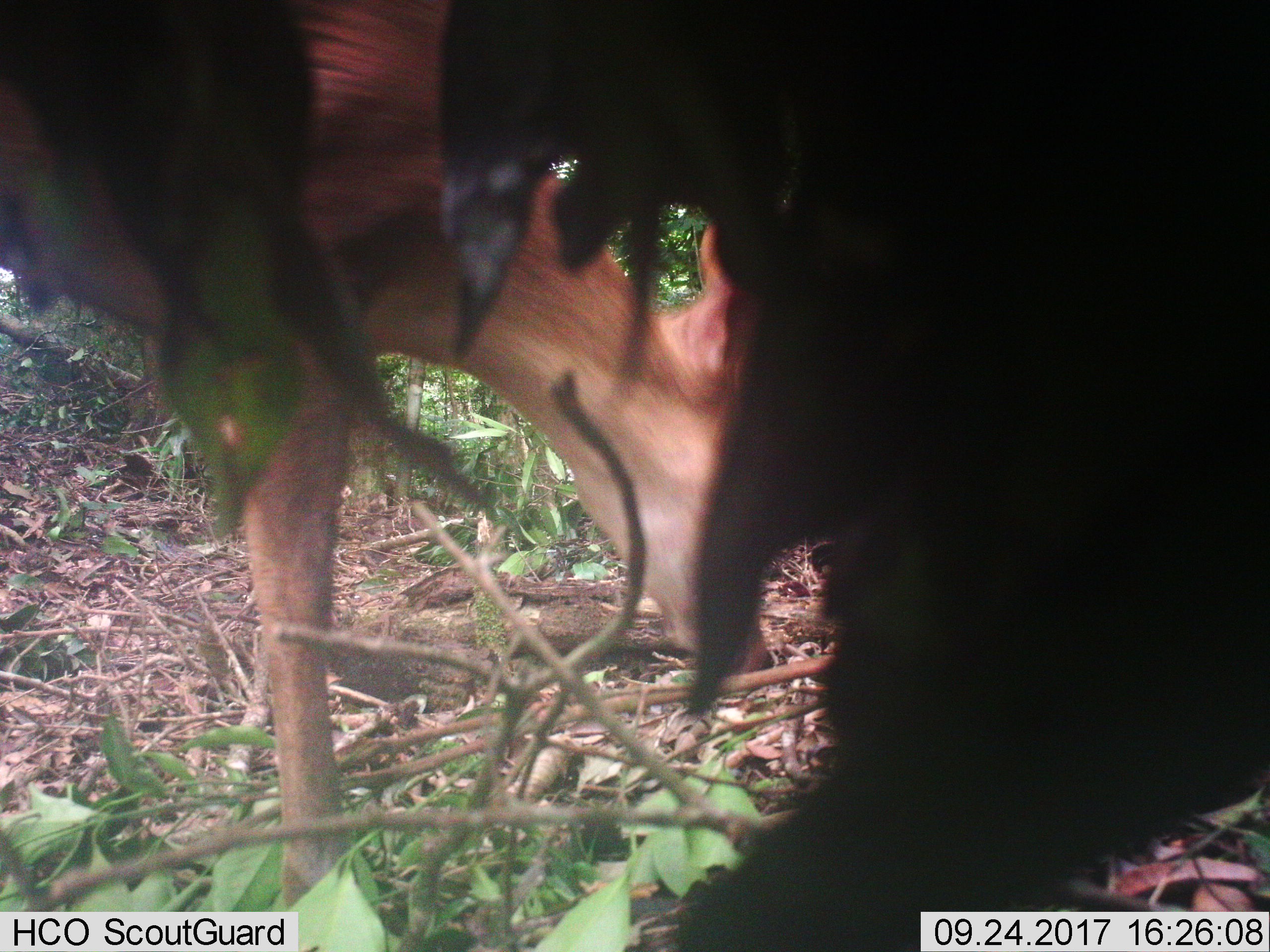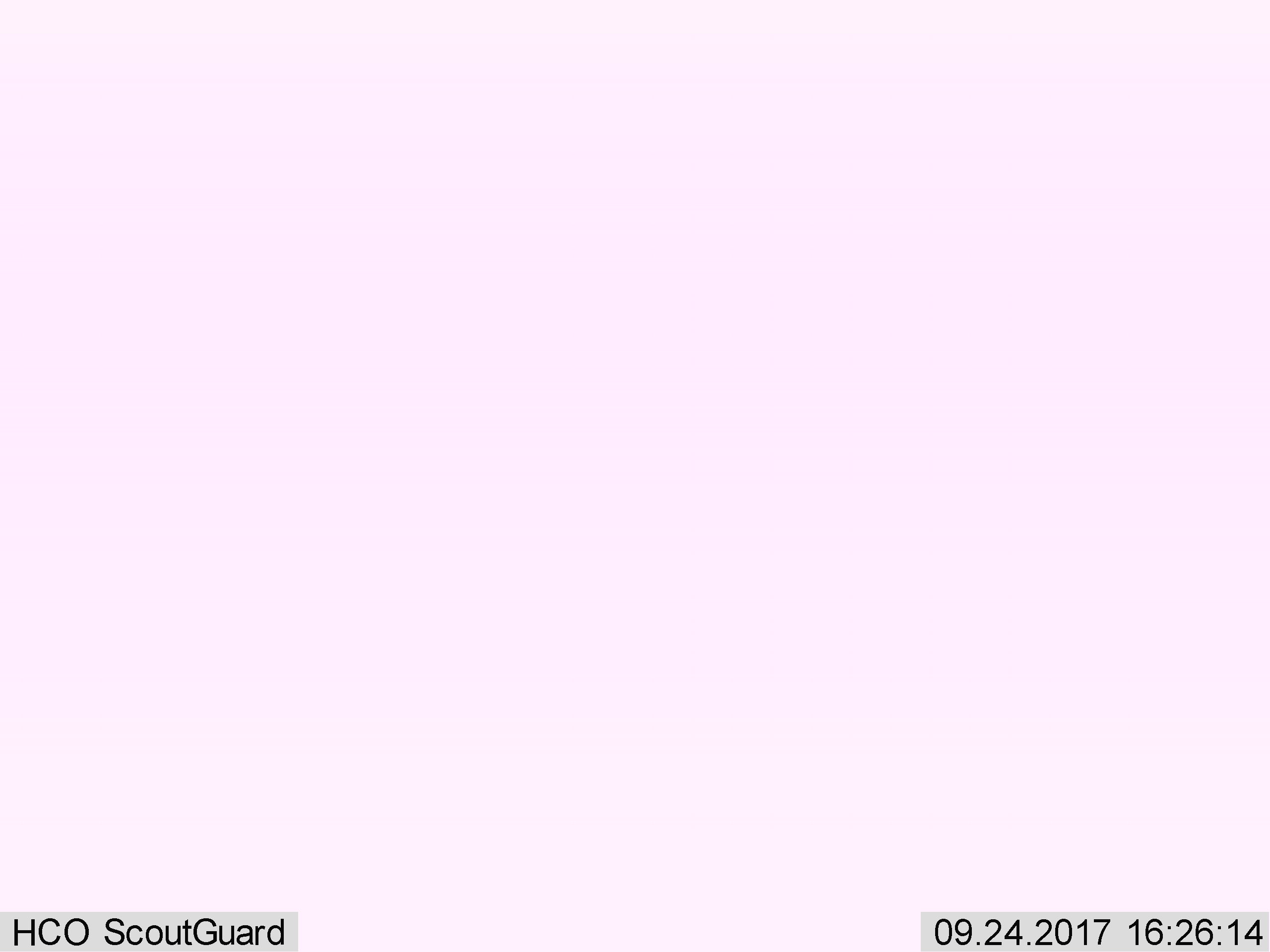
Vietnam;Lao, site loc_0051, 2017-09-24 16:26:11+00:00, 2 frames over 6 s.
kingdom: Animalia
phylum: Chordata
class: Mammalia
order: Artiodactyla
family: Cervidae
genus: Muntiacus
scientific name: Muntiacus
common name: muntjacs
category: unidentified muntjac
Unidentified muntjac (muntjacs) (Muntiacus). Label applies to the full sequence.